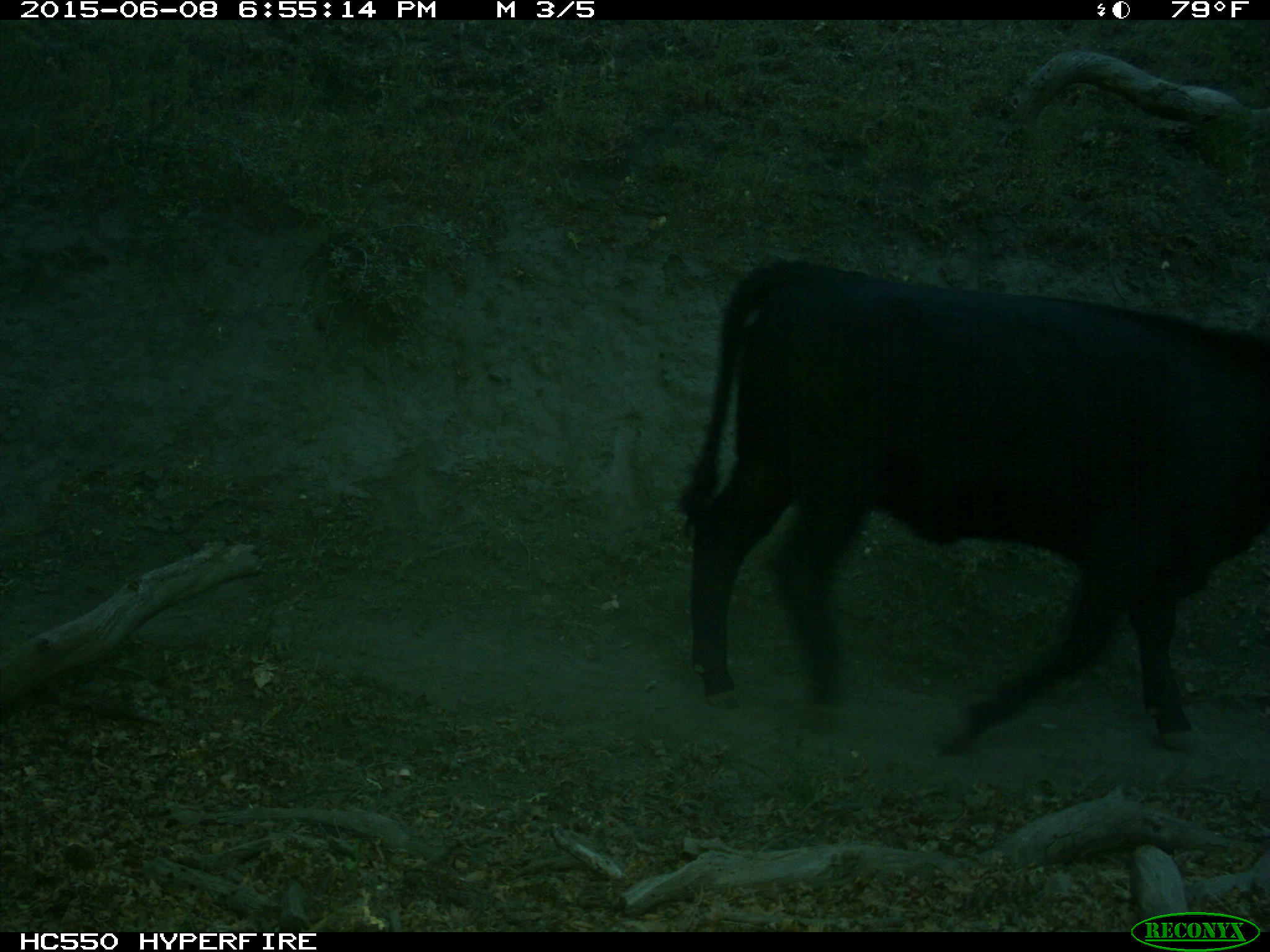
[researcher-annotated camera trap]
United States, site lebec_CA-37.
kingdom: Animalia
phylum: Chordata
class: Mammalia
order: Artiodactyla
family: Bovidae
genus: Bos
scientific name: Bos taurus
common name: domestic cow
Bos taurus (domestic cow).